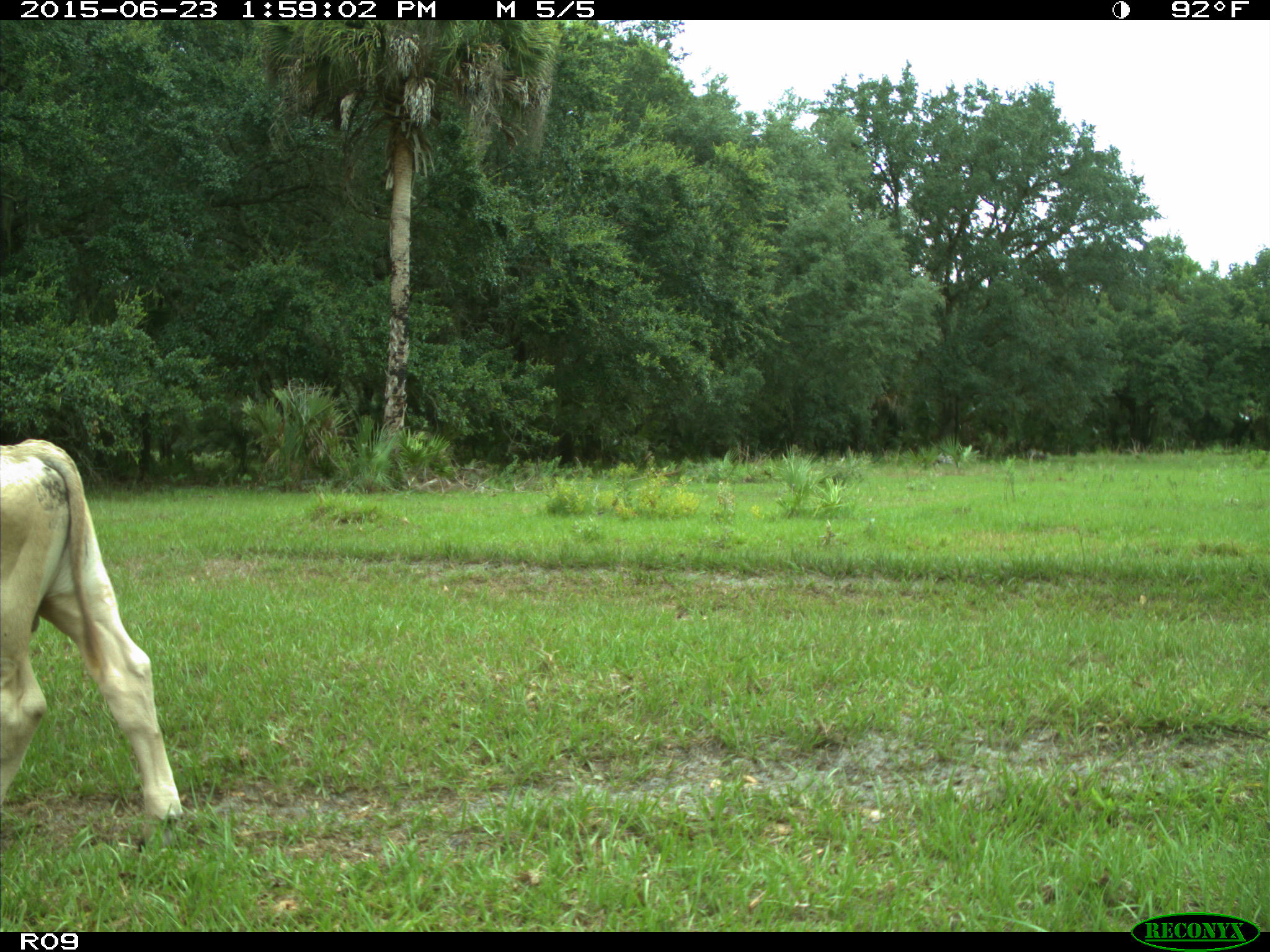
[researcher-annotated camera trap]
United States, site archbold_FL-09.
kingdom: Animalia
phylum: Chordata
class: Mammalia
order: Artiodactyla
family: Bovidae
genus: Bos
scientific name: Bos taurus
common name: domestic cow